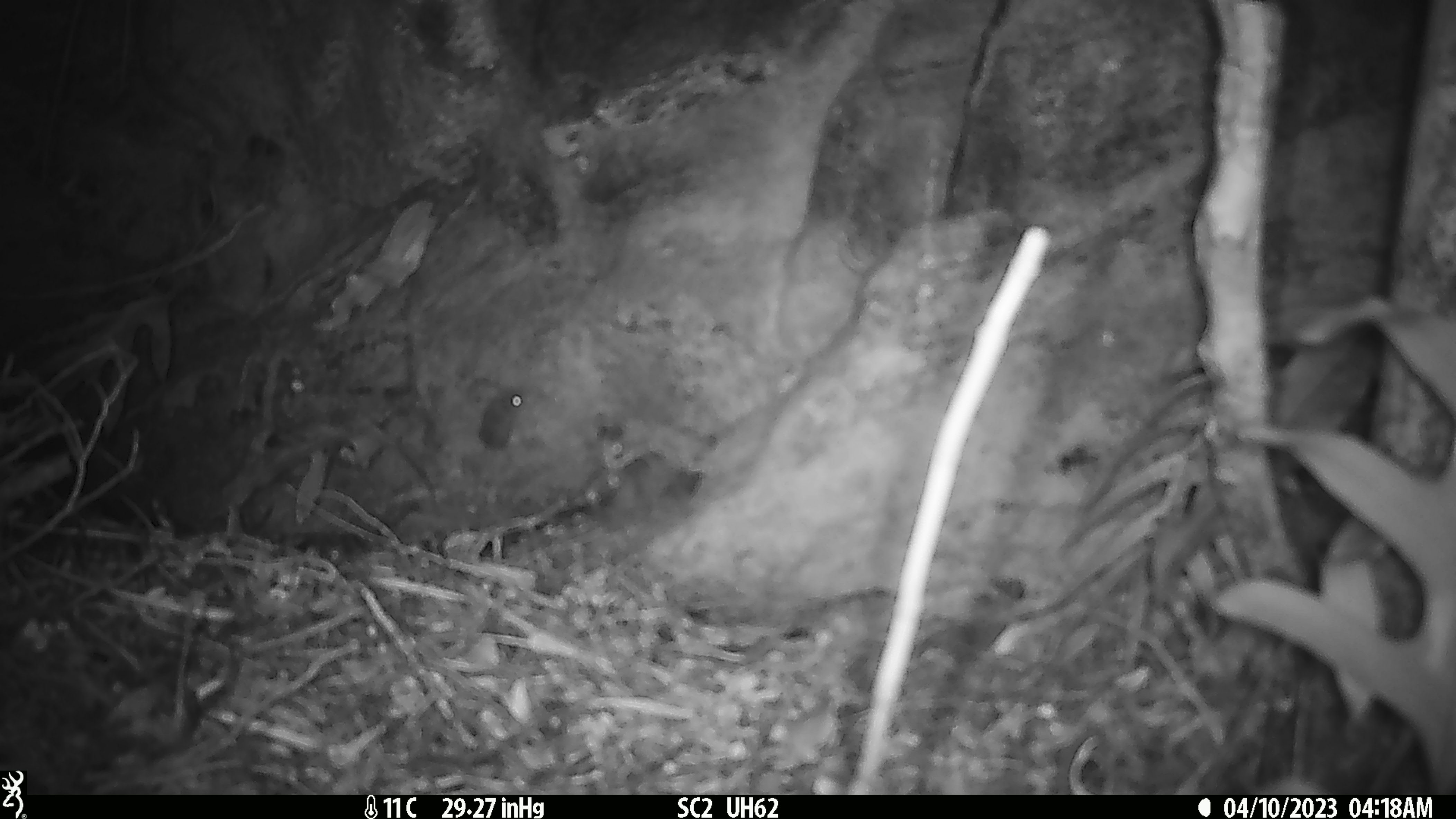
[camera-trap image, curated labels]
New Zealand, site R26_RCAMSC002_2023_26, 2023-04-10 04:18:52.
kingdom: Animalia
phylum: Chordata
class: Mammalia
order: Rodentia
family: Muridae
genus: Mus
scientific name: Mus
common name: mouse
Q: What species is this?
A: Mouse (Mus).